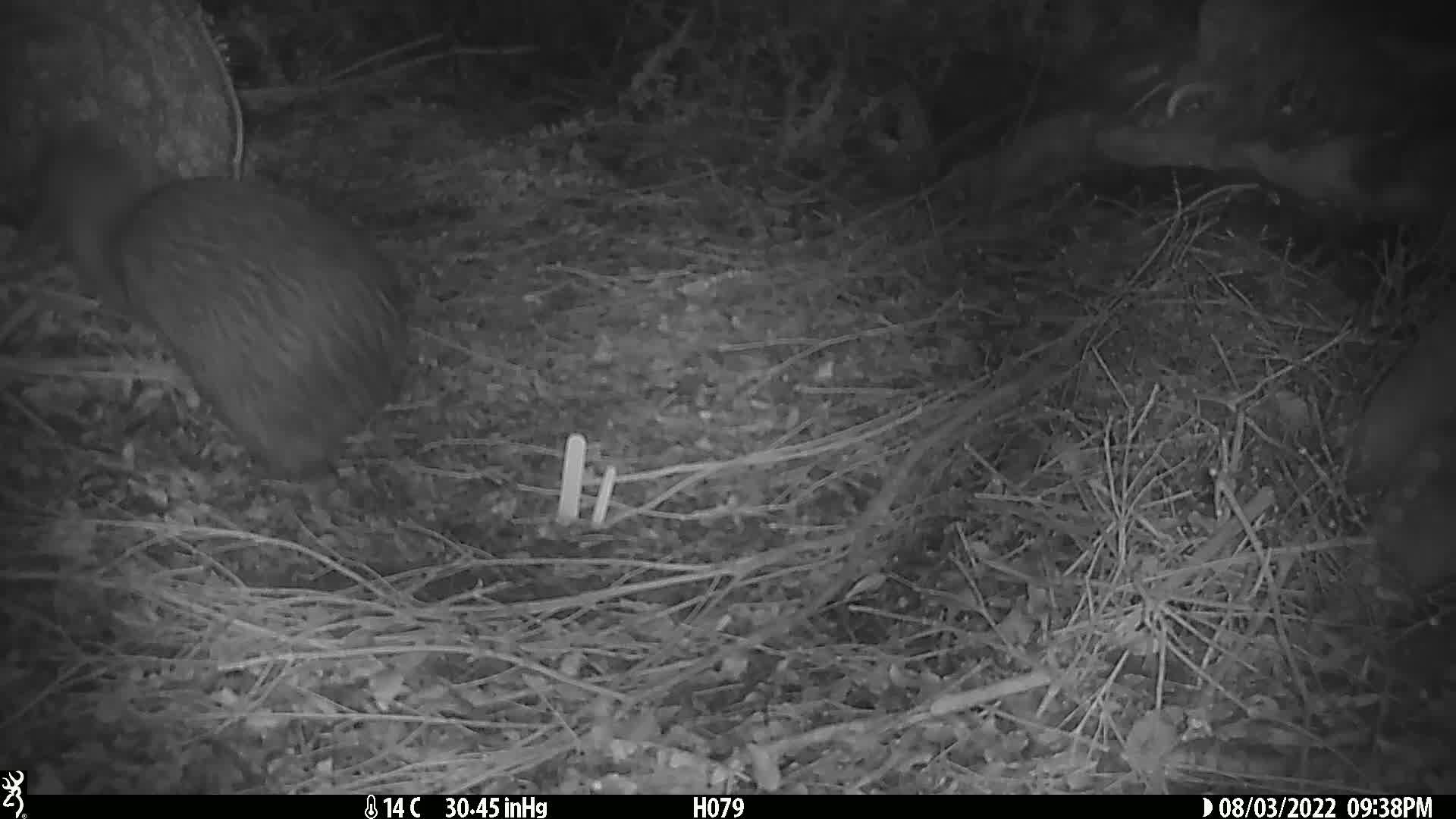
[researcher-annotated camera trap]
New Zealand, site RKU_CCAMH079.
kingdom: Animalia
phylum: Chordata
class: Aves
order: Apterygiformes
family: Apterygidae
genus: Apteryx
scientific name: Apteryx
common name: kiwi